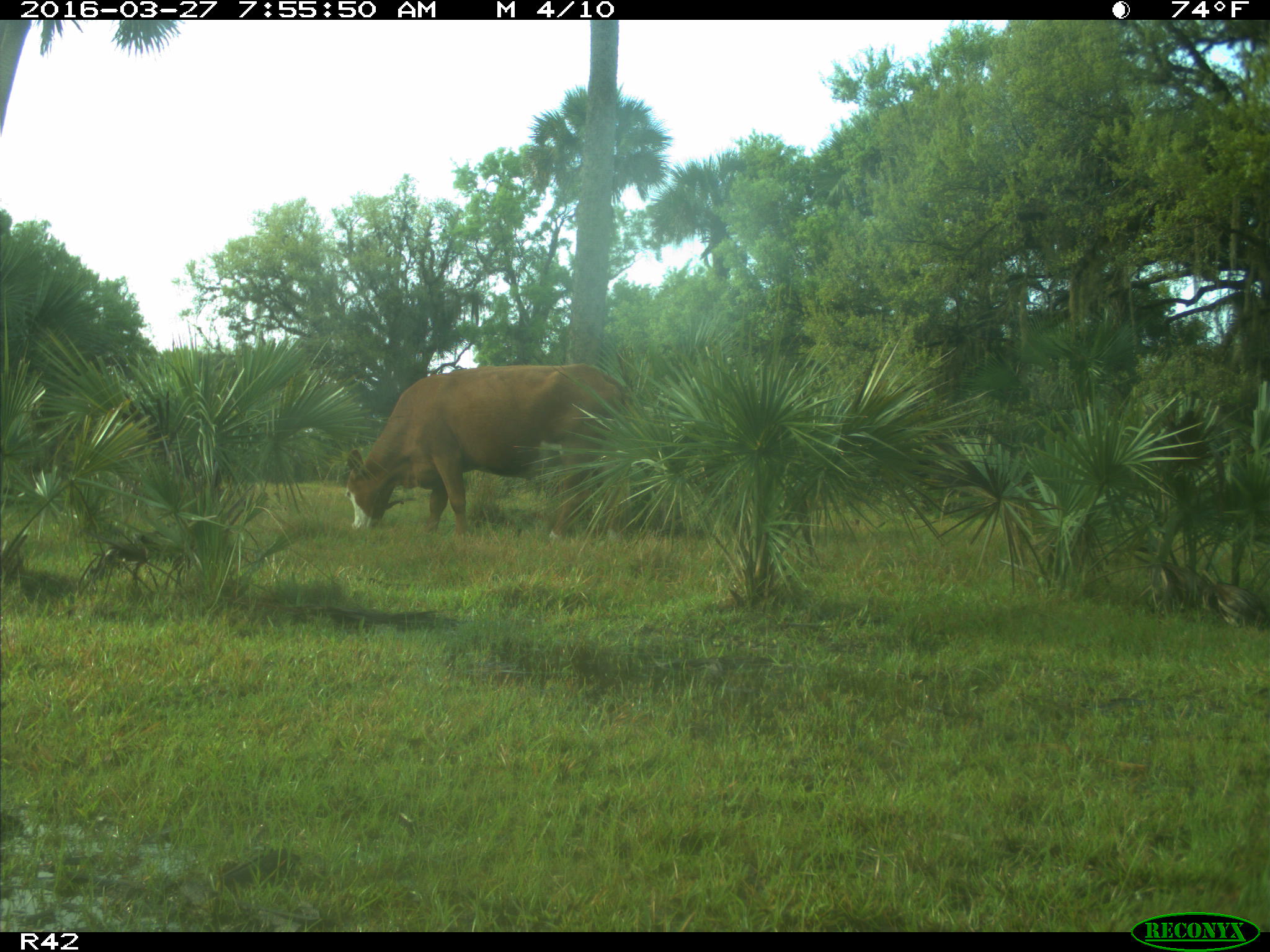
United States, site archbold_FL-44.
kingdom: Animalia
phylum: Chordata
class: Mammalia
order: Artiodactyla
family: Bovidae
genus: Bos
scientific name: Bos taurus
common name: domestic cow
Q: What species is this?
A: Bos taurus (domestic cow).